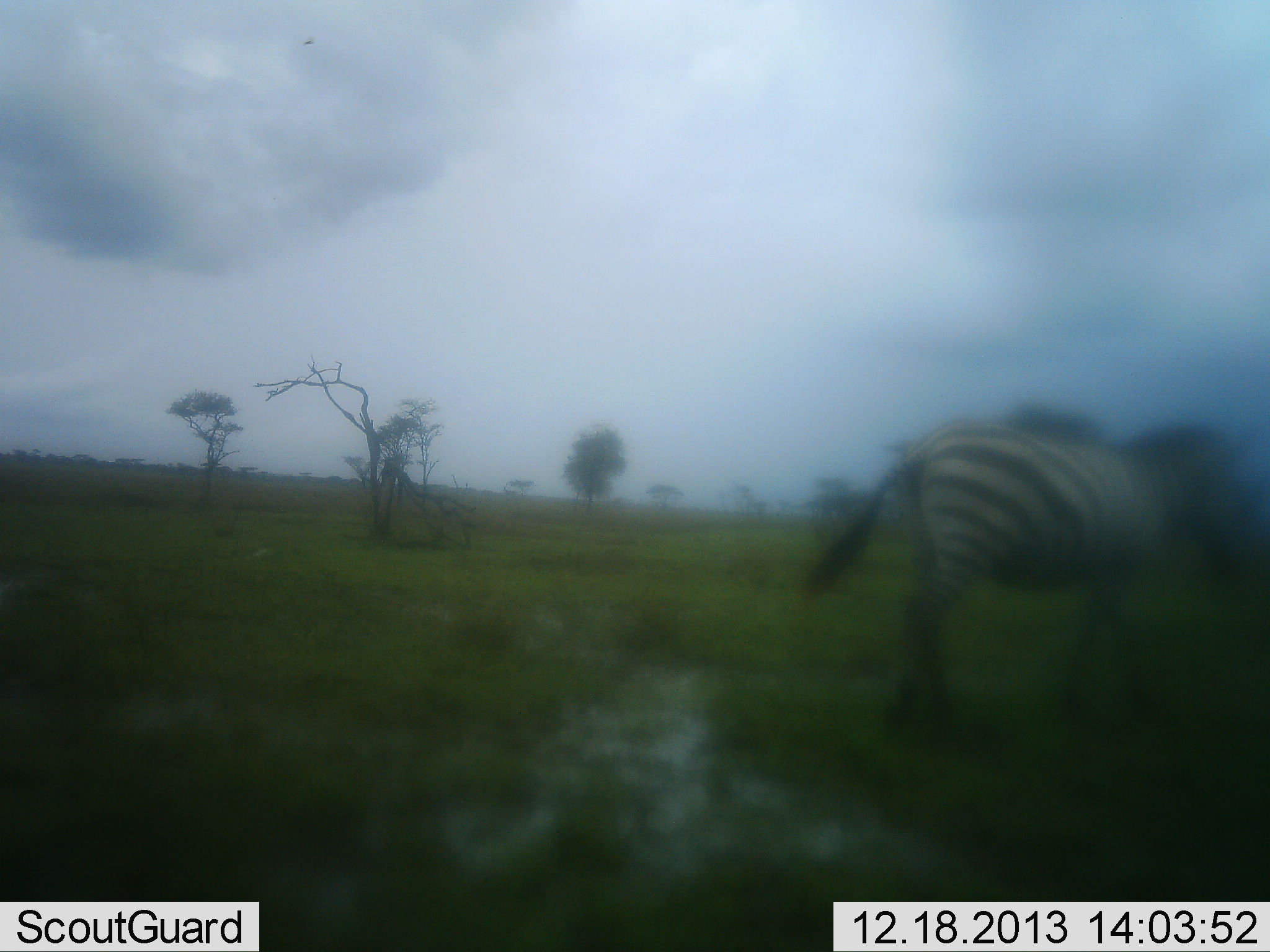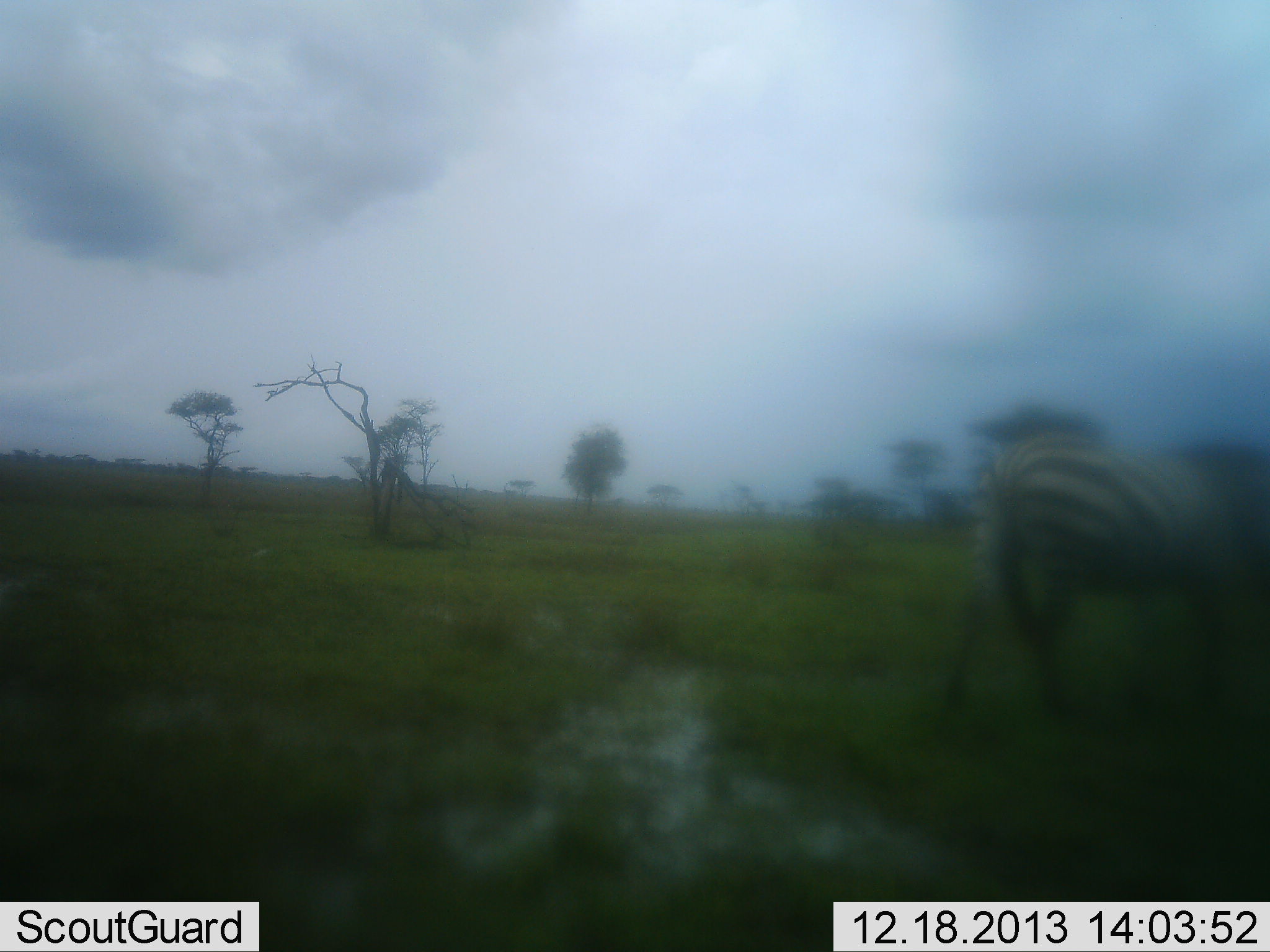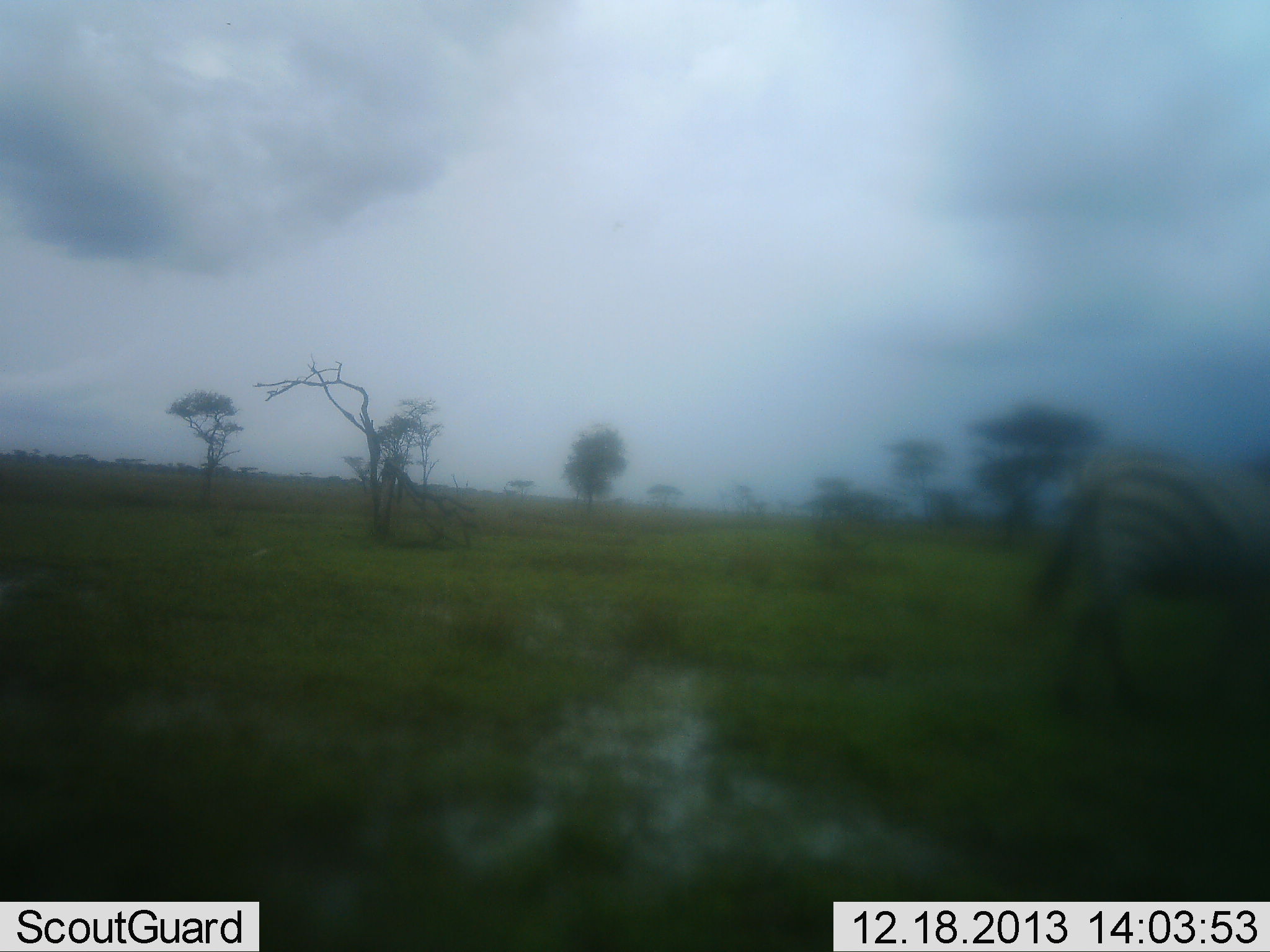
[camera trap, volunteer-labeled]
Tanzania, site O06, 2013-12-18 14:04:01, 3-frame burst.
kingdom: Animalia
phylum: Chordata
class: Mammalia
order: Perissodactyla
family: Equidae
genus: Equus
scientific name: Equus quagga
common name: plains zebra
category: zebra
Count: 1.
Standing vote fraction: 0%.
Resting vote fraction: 0%.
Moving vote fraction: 100%.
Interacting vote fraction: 0%.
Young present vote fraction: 0%.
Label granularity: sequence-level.